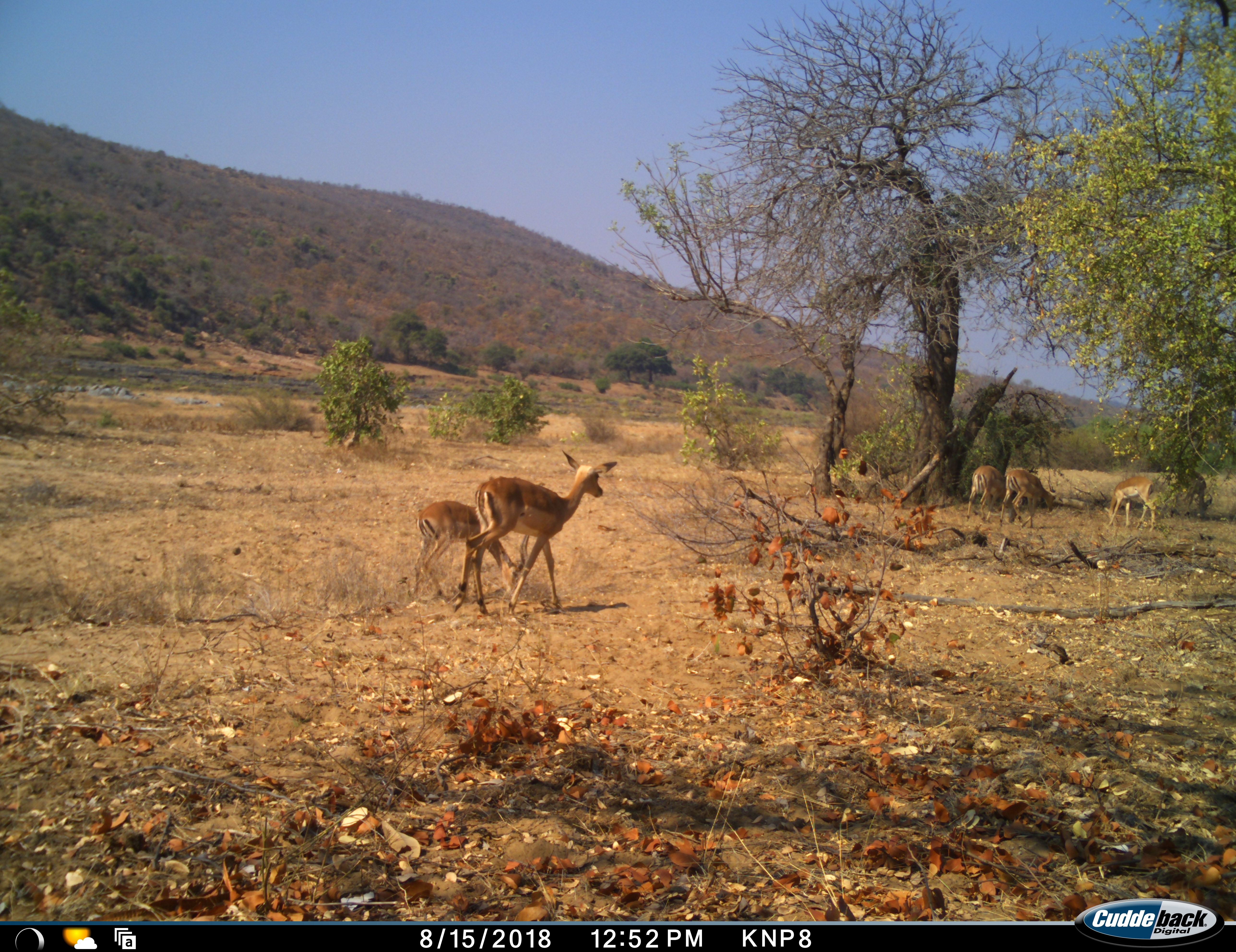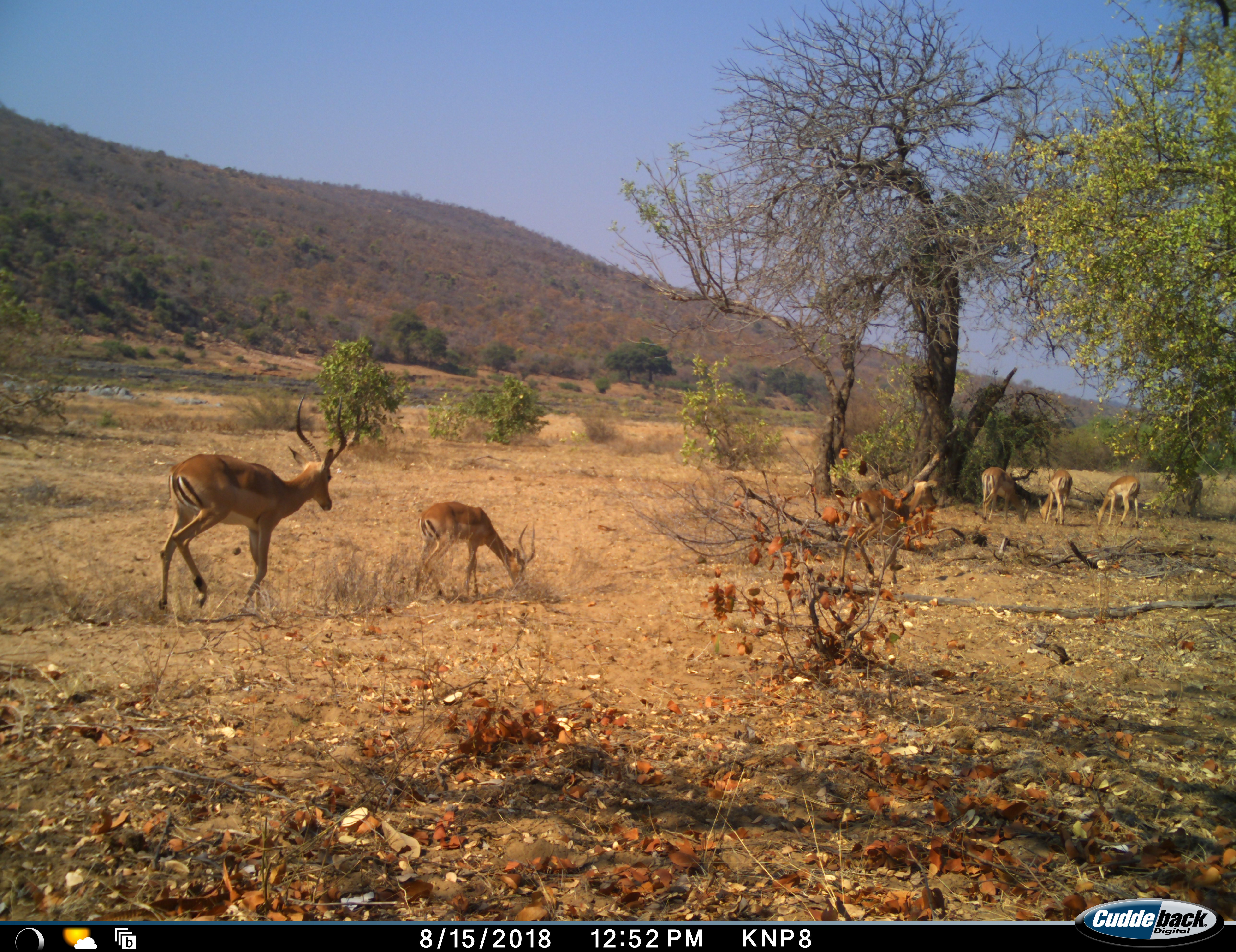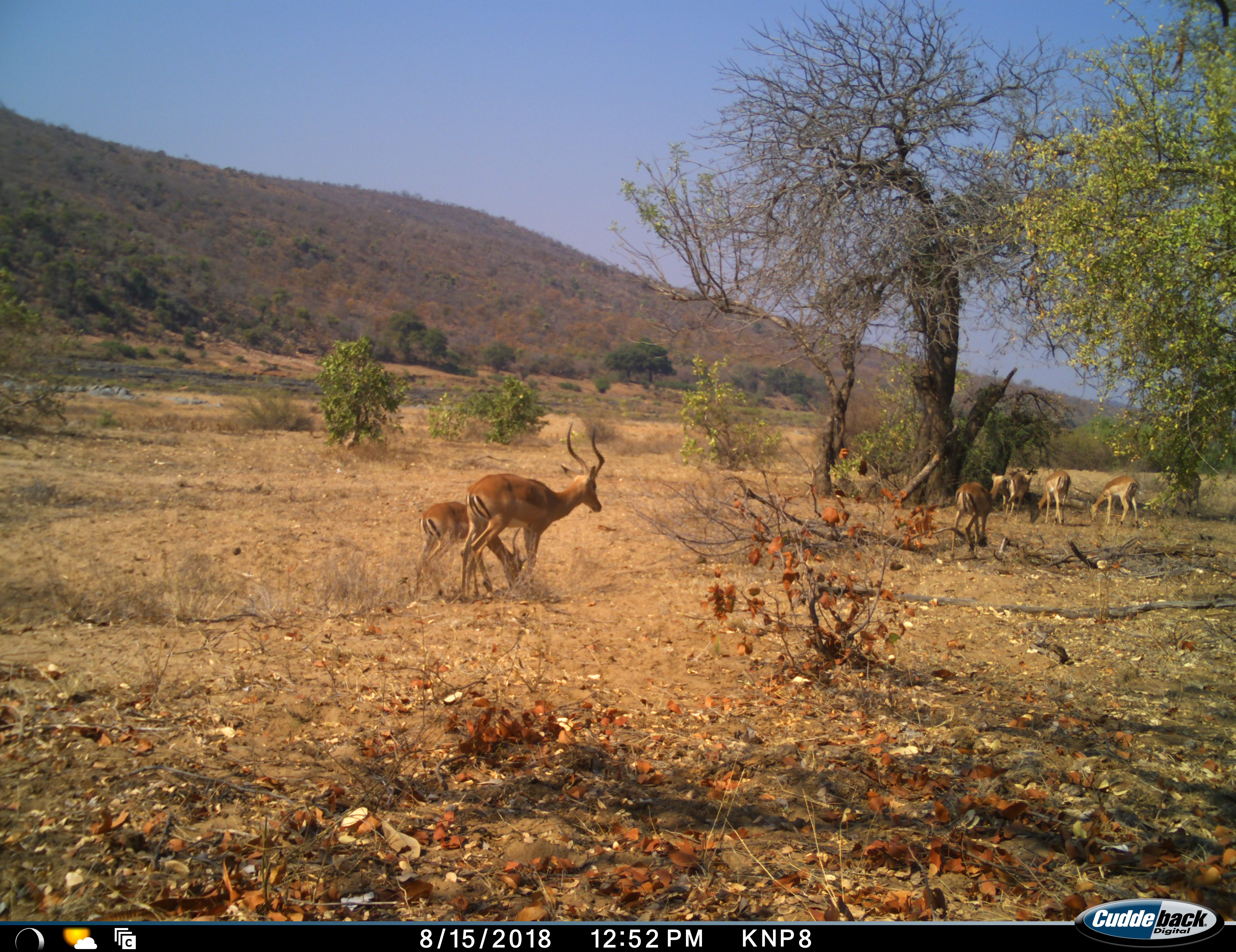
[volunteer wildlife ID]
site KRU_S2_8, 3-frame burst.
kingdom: Animalia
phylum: Chordata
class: Mammalia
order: Artiodactyla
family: Bovidae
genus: Aepyceros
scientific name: Aepyceros melampus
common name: impala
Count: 6.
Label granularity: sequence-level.